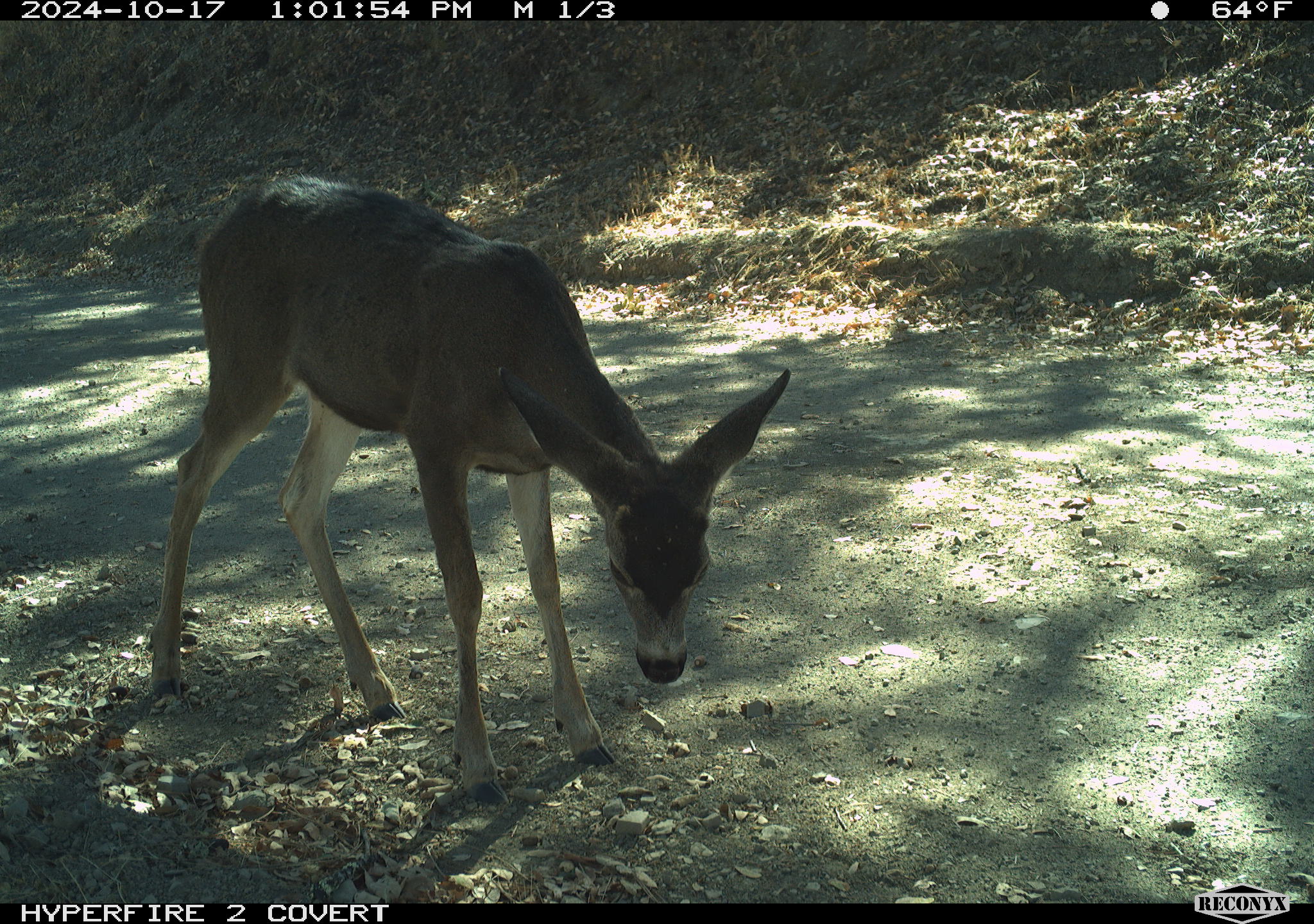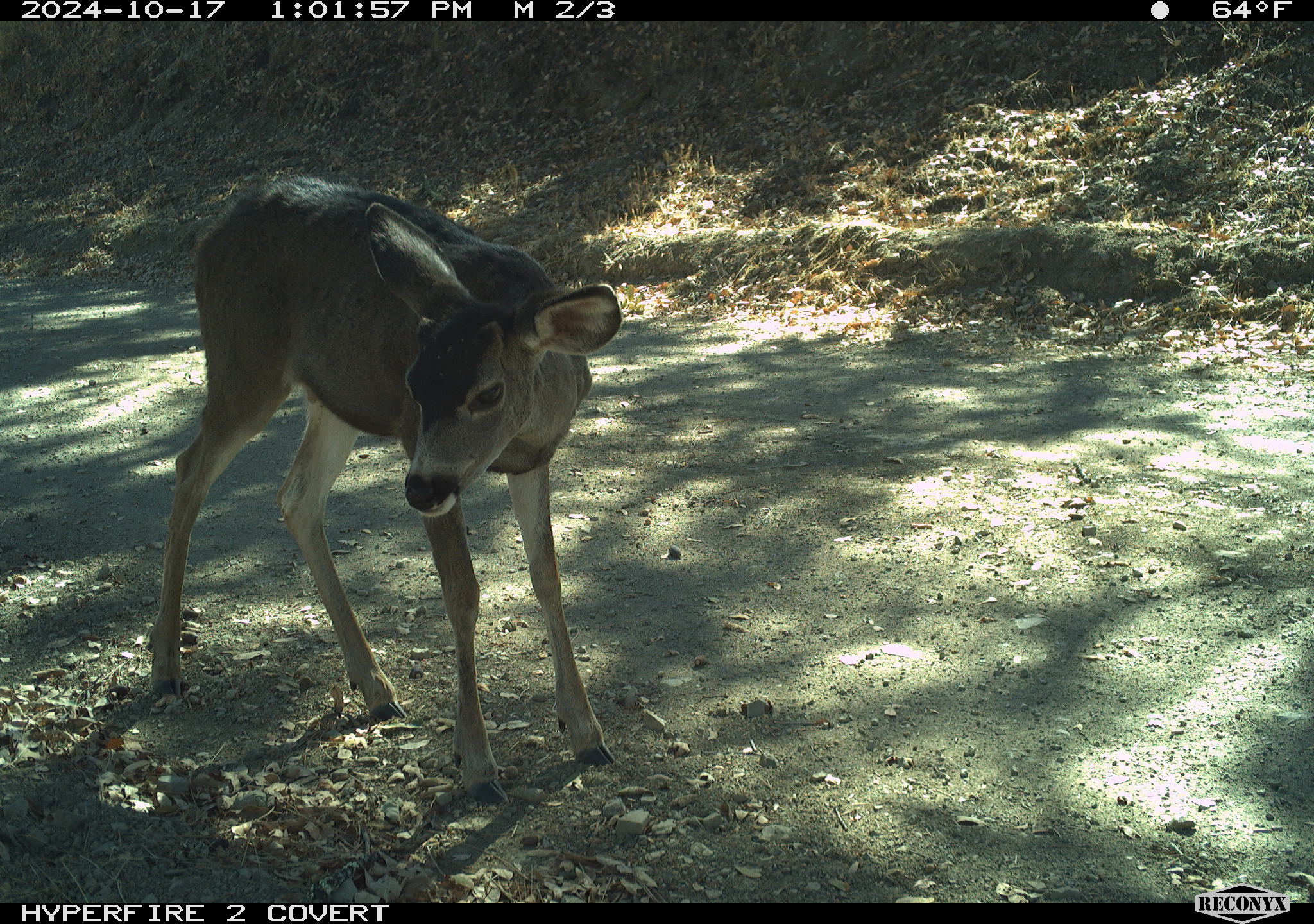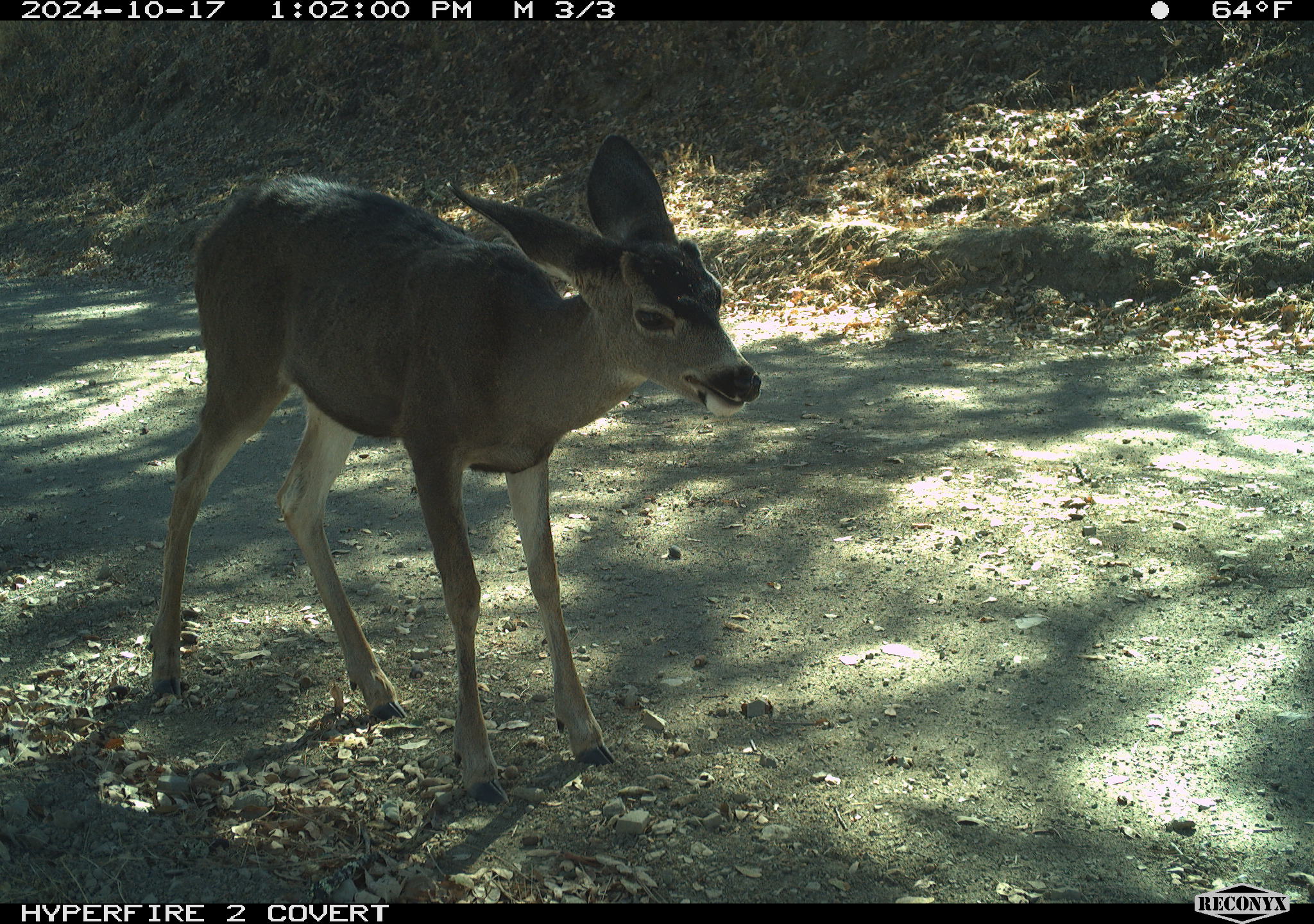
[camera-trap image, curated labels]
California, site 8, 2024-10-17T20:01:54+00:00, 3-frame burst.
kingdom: Animalia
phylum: Chordata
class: Mammalia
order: Artiodactyla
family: Cervidae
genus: Odocoileus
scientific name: Odocoileus hemionus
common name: mule deer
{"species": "mule deer (Odocoileus hemionus)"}